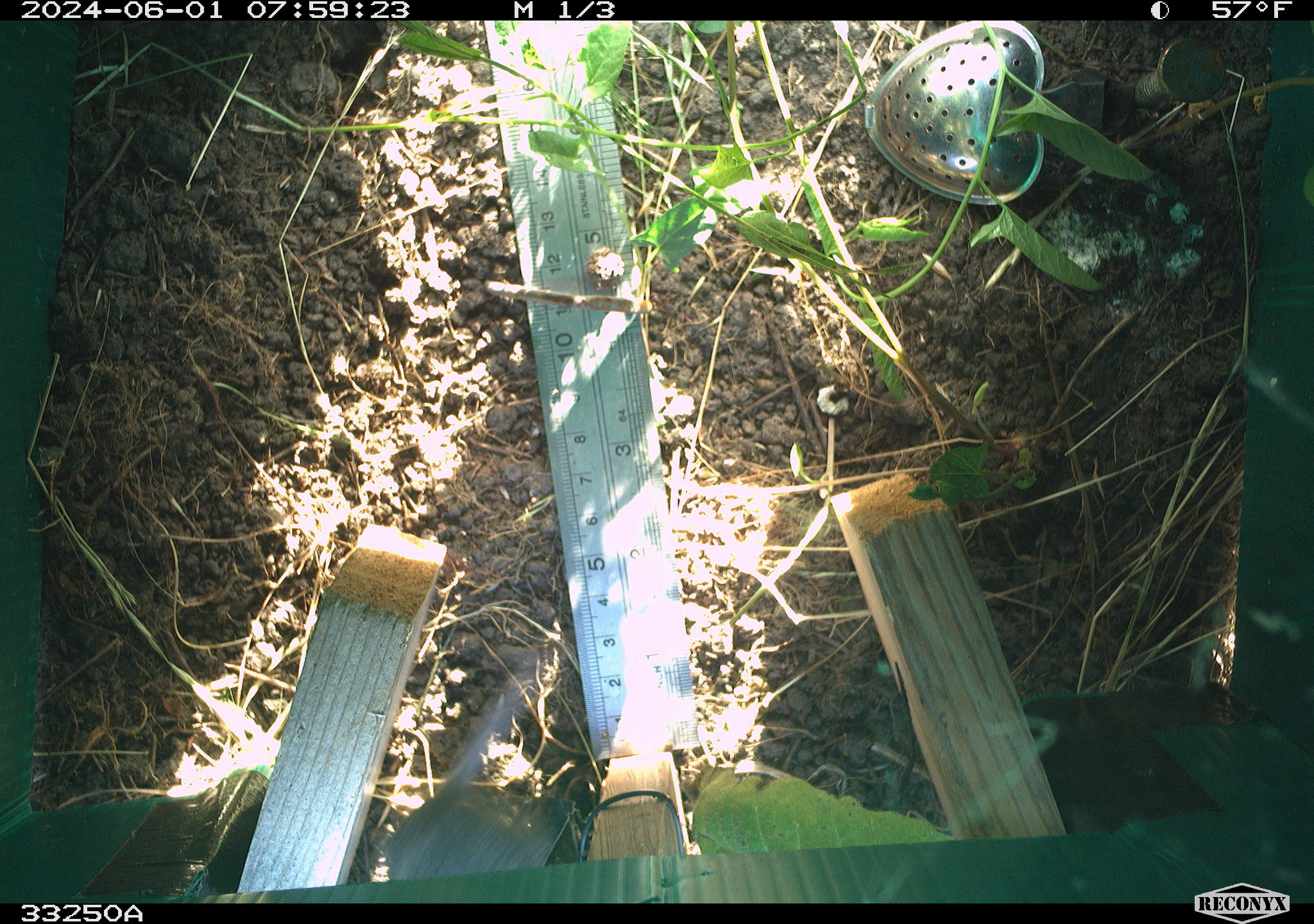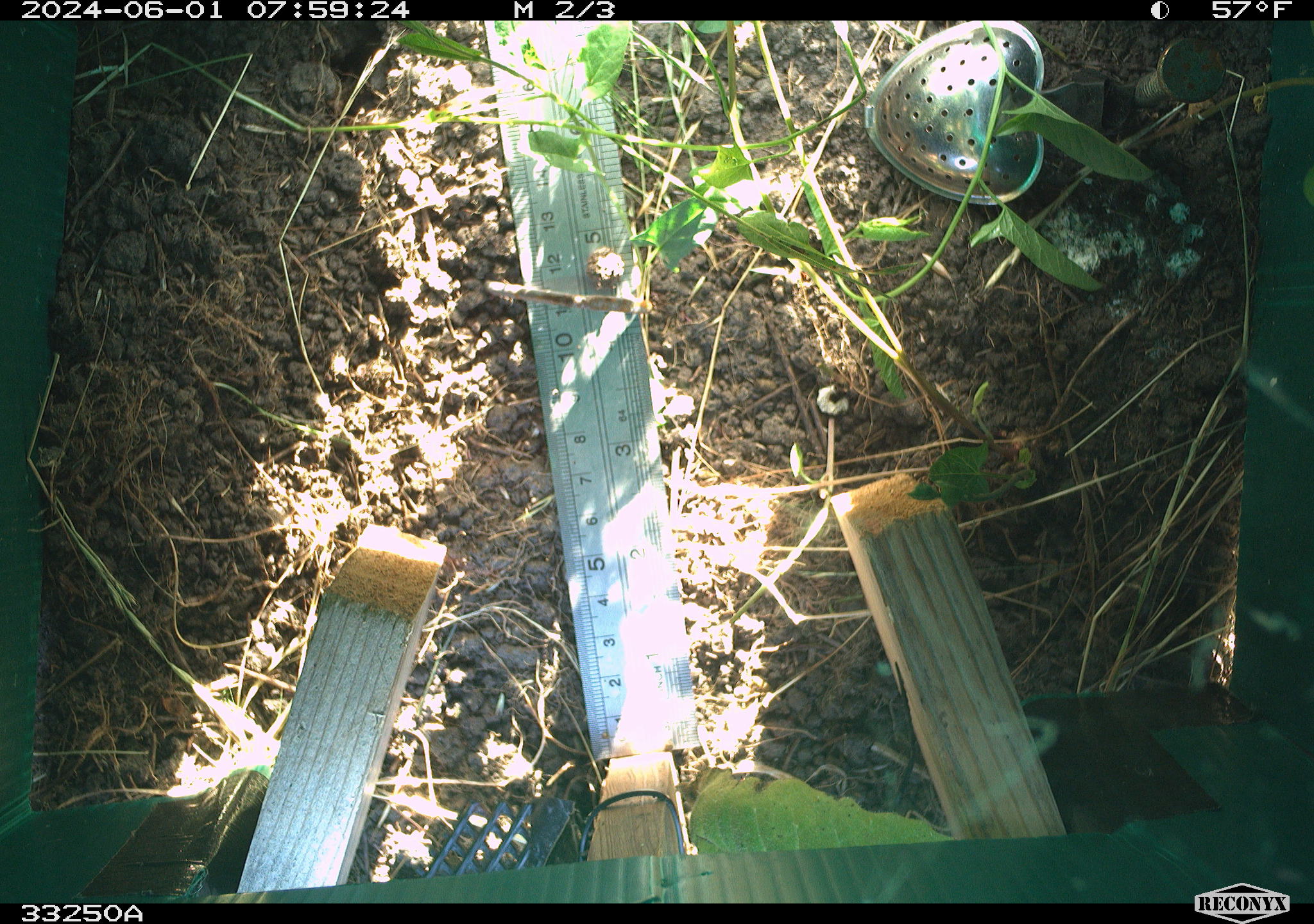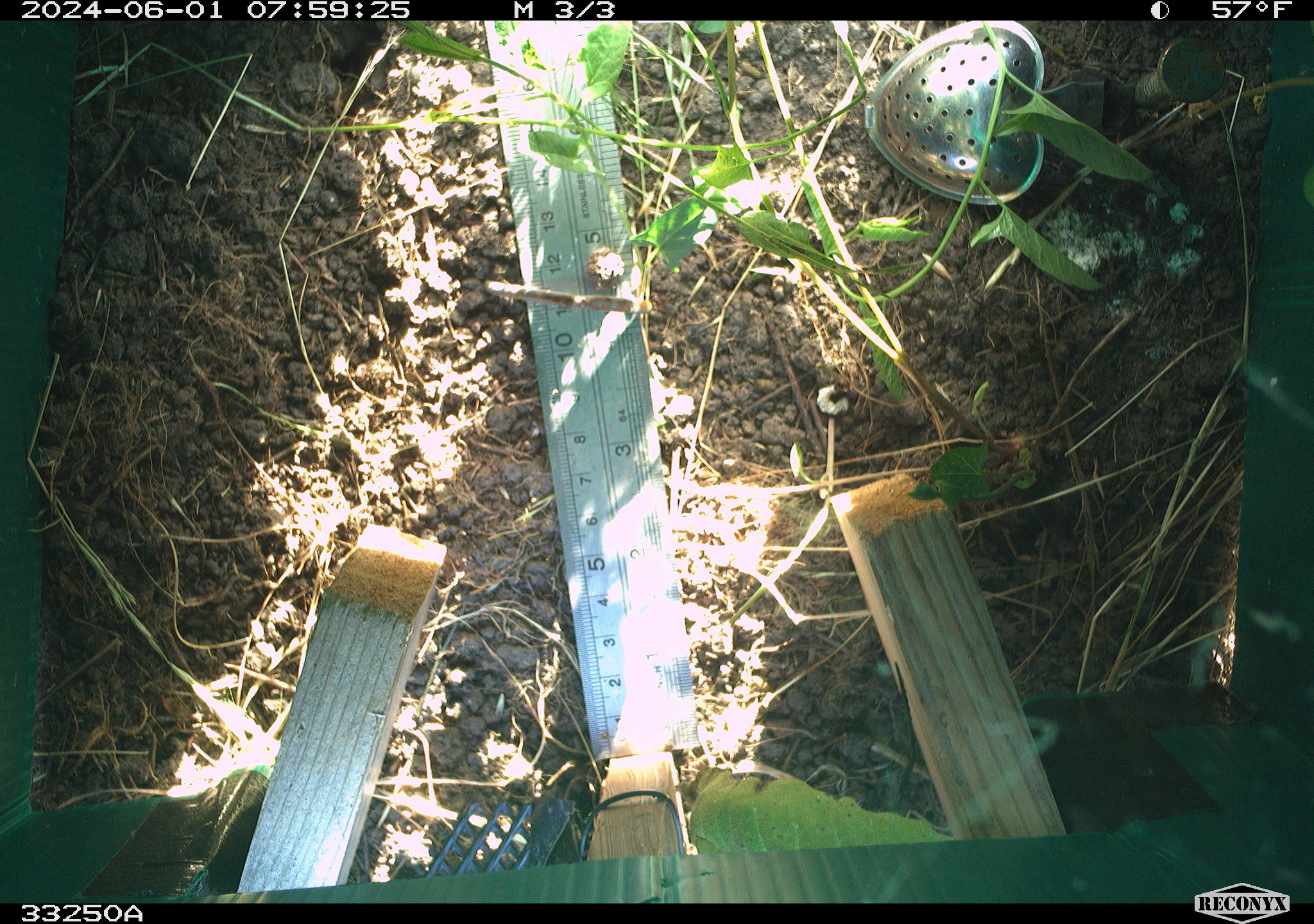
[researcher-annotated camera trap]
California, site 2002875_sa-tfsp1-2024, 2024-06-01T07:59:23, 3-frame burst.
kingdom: Animalia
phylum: Chordata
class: Mammalia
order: Rodentia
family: Cricetidae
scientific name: Arvicolinae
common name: voles, lemmings, and muskrats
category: arvicolinae subfamily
Arvicolinae subfamily (voles, lemmings, and muskrats) (Arvicolinae).